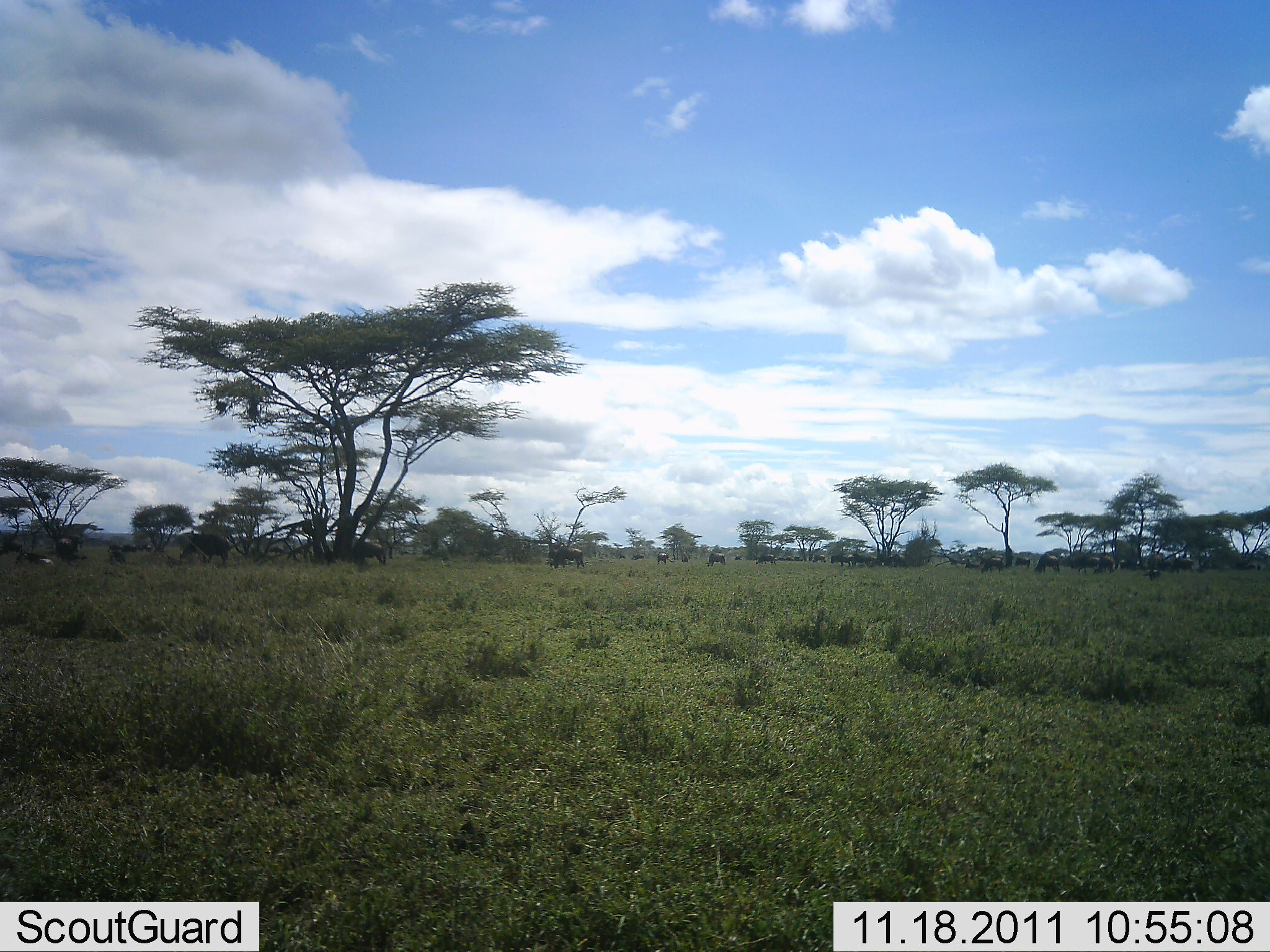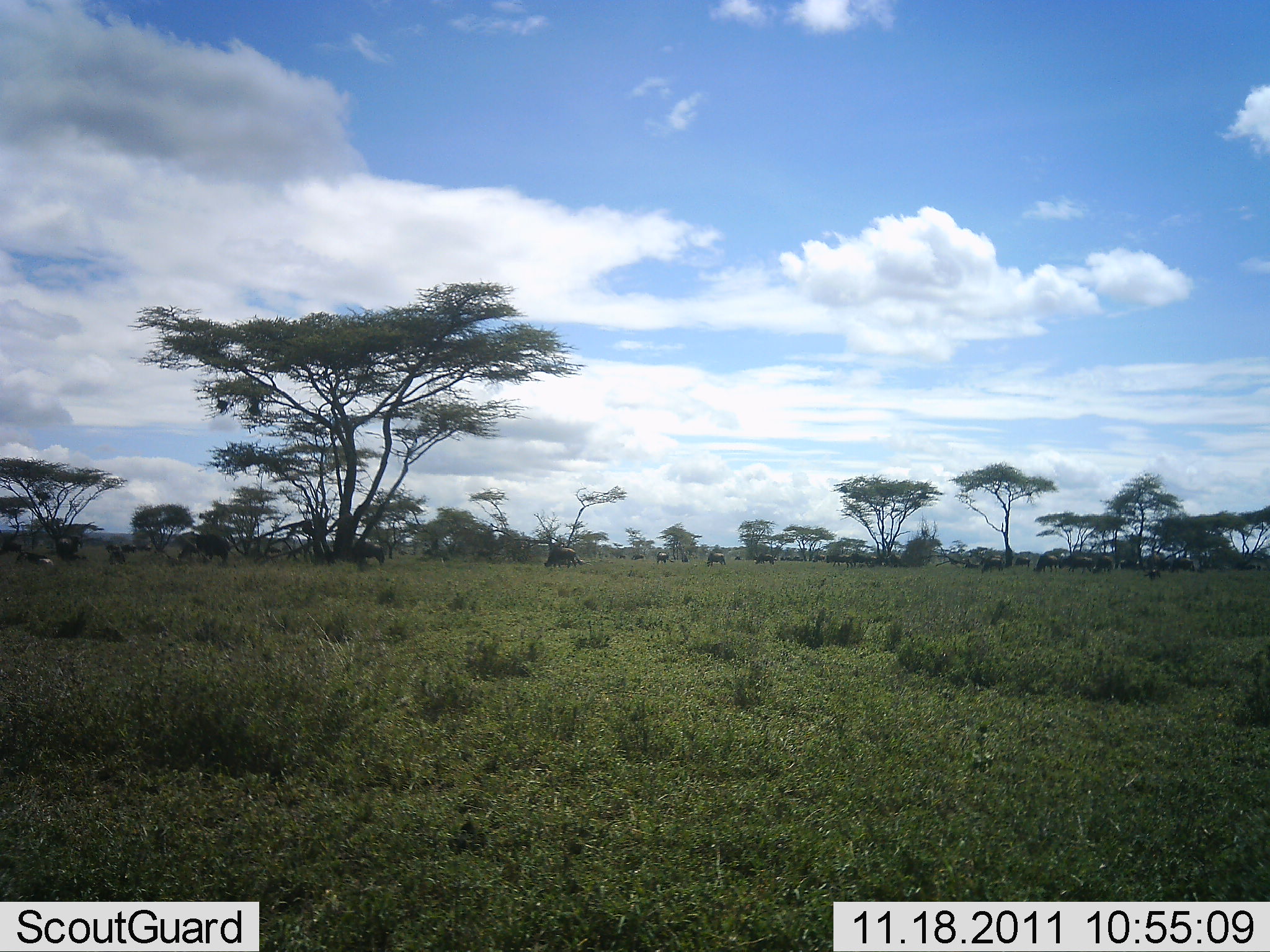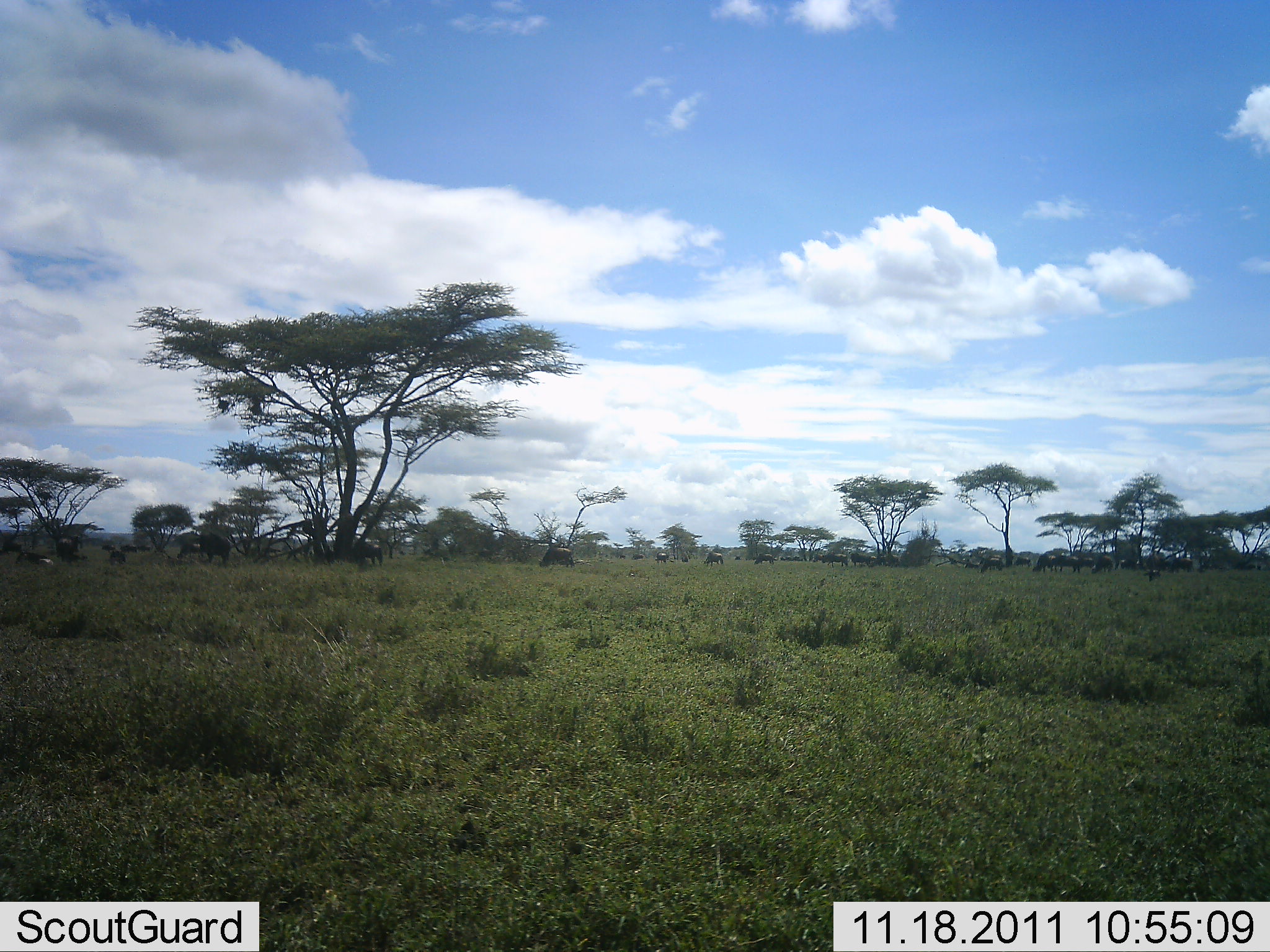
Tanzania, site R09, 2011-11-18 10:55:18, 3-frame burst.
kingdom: Animalia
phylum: Chordata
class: Mammalia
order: Artiodactyla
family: Bovidae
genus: Connochaetes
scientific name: Connochaetes taurinus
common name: blue wildebeest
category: wildebeest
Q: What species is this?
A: Wildebeest (blue wildebeest) (Connochaetes taurinus).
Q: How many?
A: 11-50.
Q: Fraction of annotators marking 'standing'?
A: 50%.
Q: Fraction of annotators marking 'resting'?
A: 0%.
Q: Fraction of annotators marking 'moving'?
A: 42%.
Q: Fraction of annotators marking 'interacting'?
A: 0%.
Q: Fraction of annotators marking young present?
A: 0%.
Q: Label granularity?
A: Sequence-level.